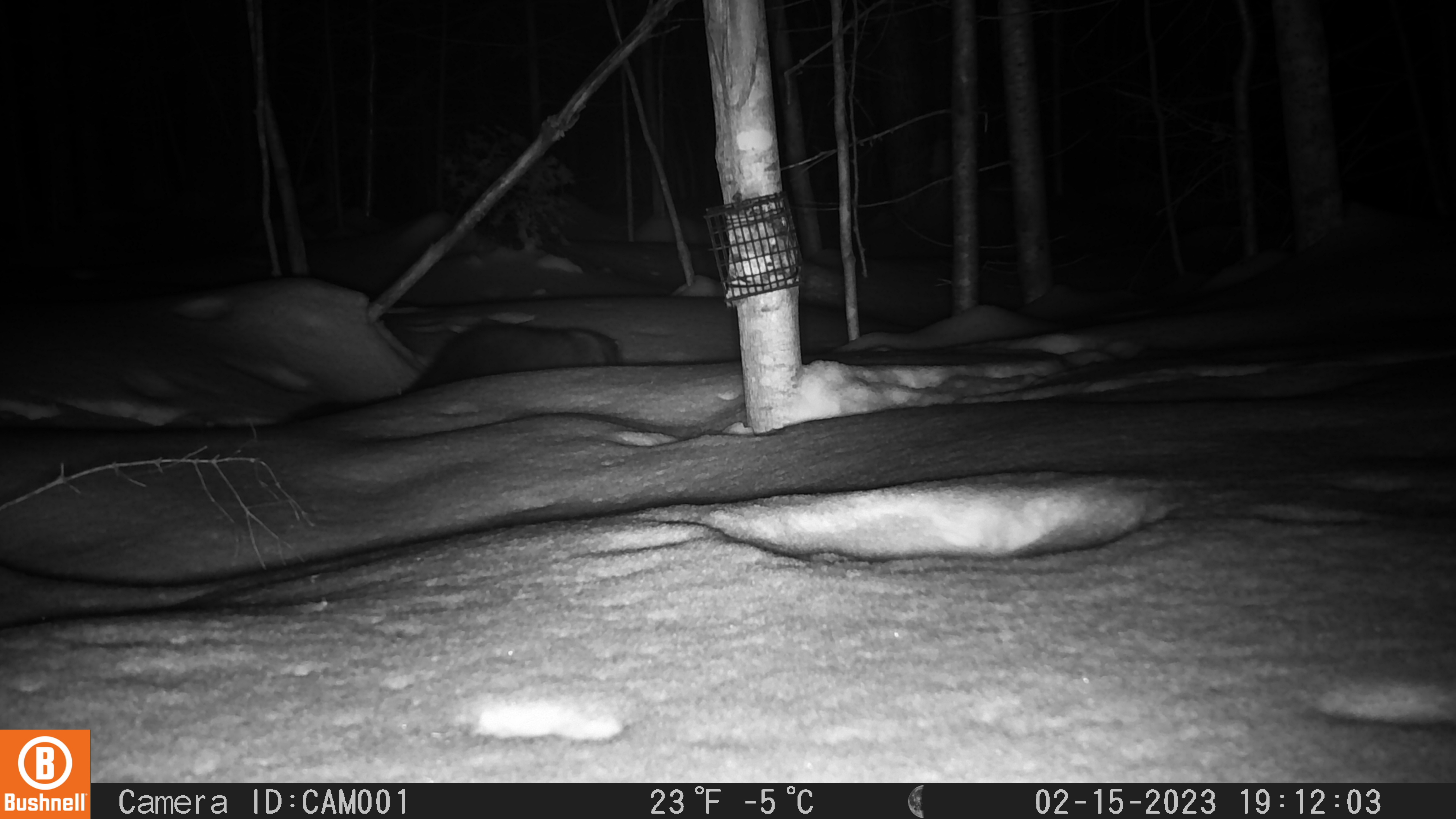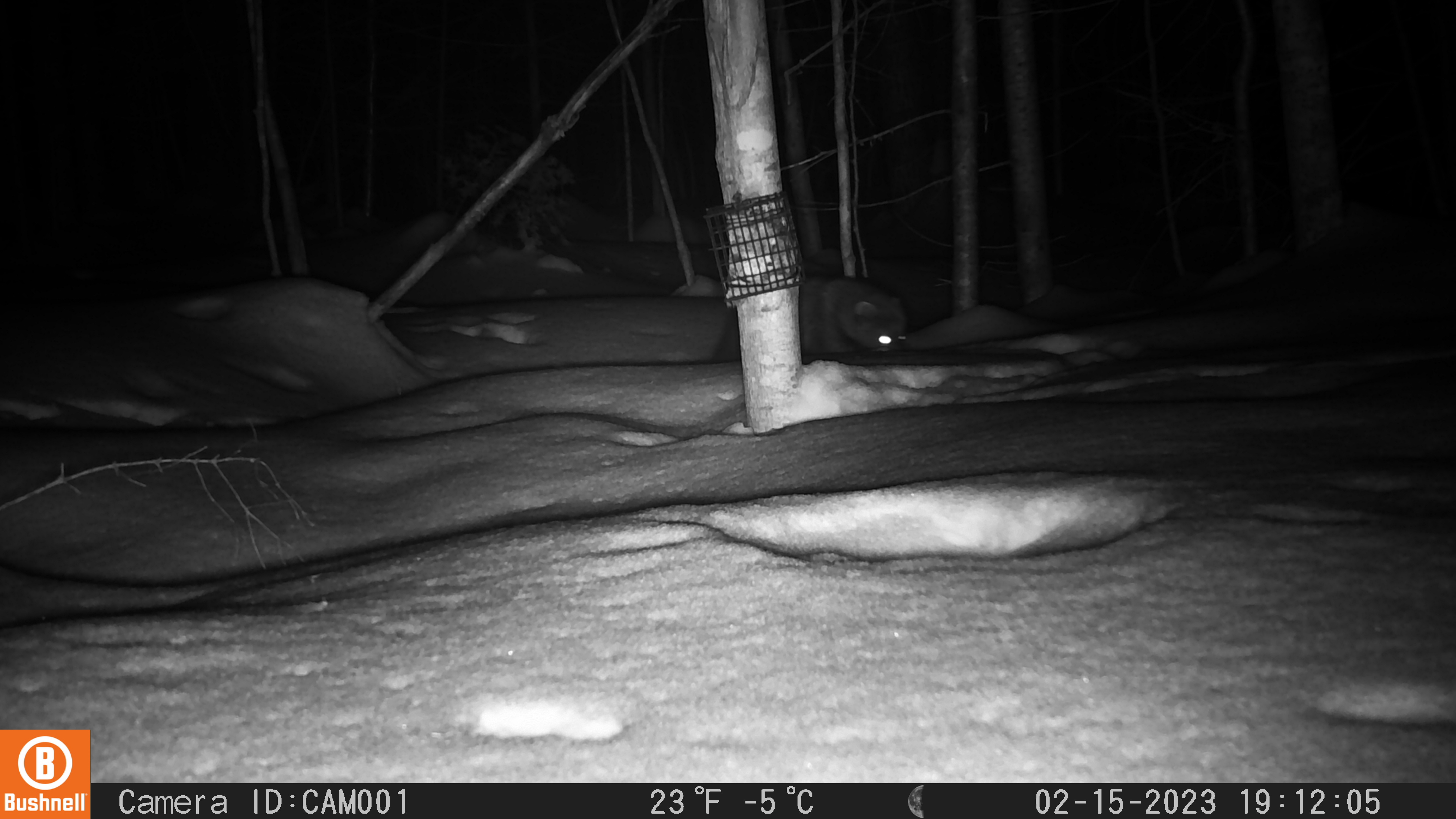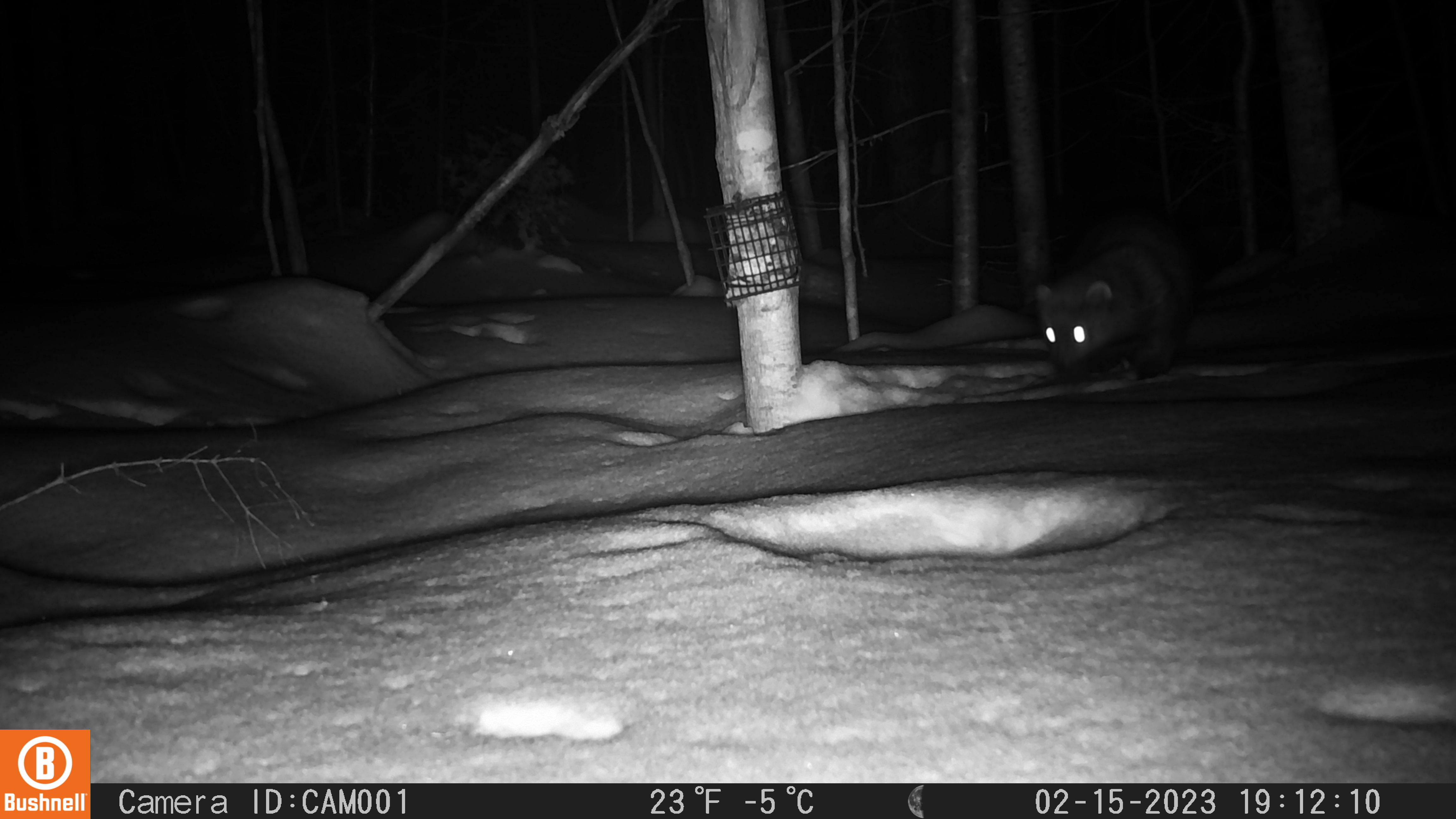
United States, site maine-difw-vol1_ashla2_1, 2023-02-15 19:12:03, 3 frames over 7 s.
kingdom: Animalia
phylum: Chordata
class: Mammalia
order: Carnivora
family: Mustelidae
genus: Pekania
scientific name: Pekania pennanti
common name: fisher